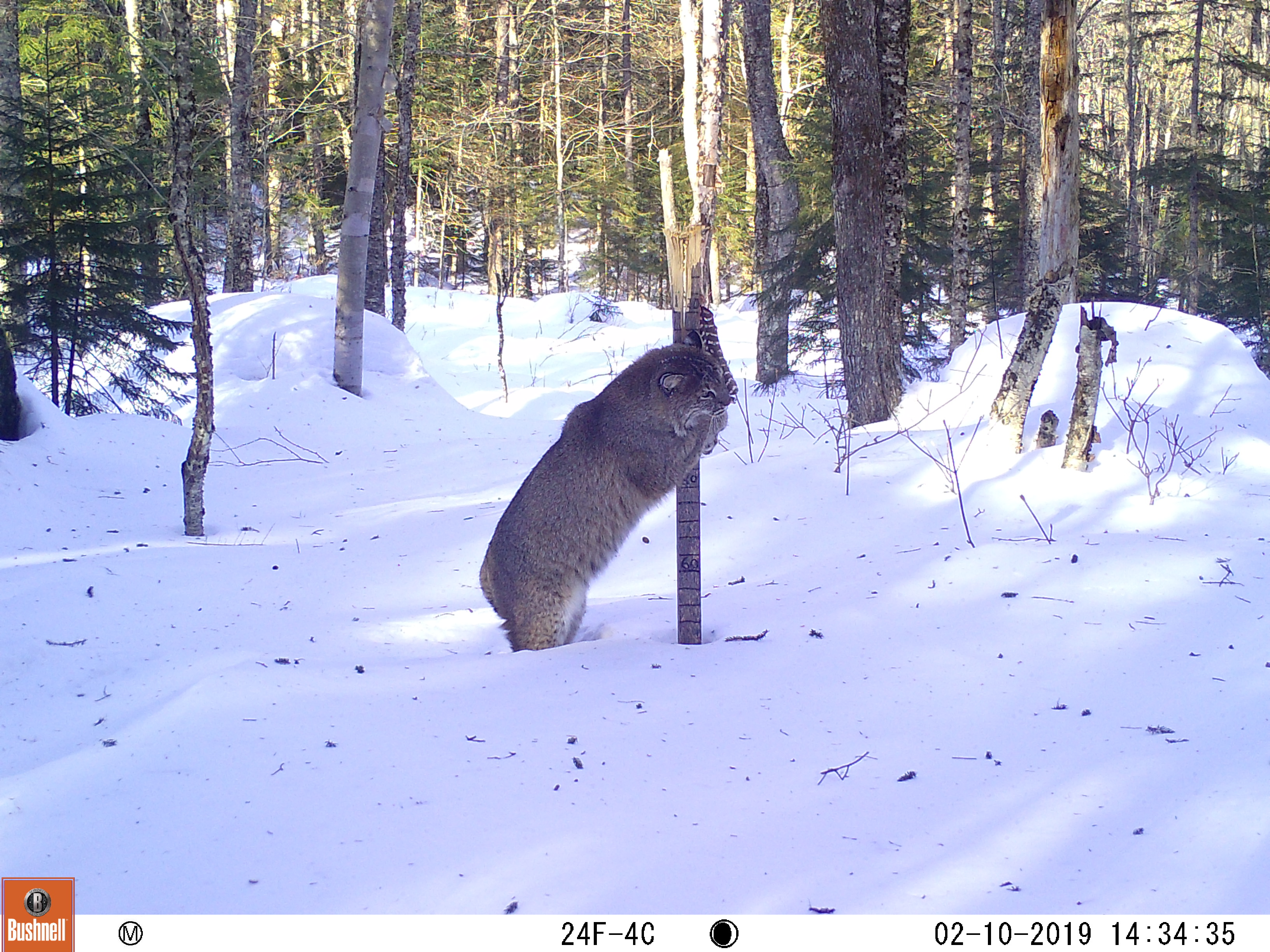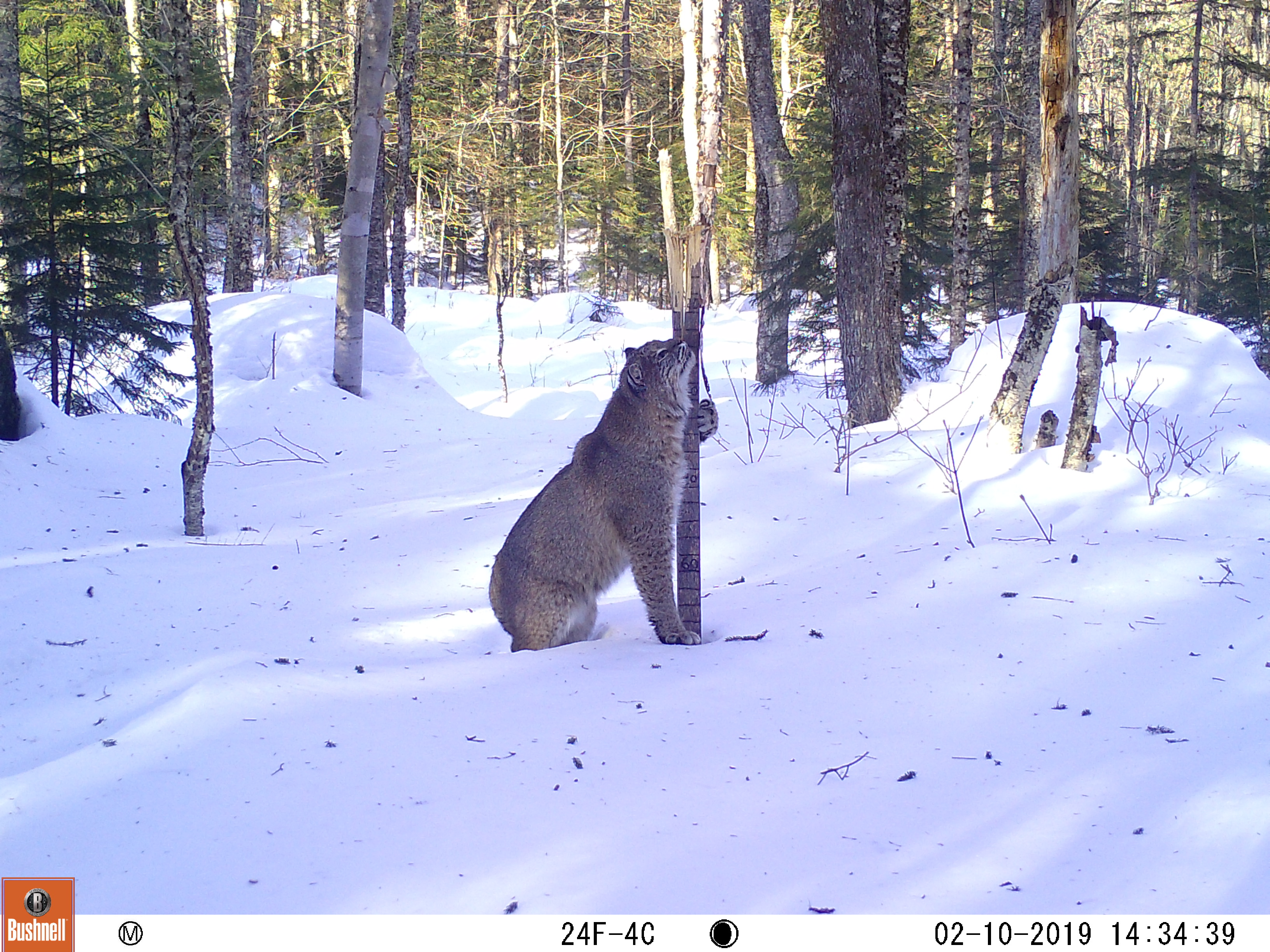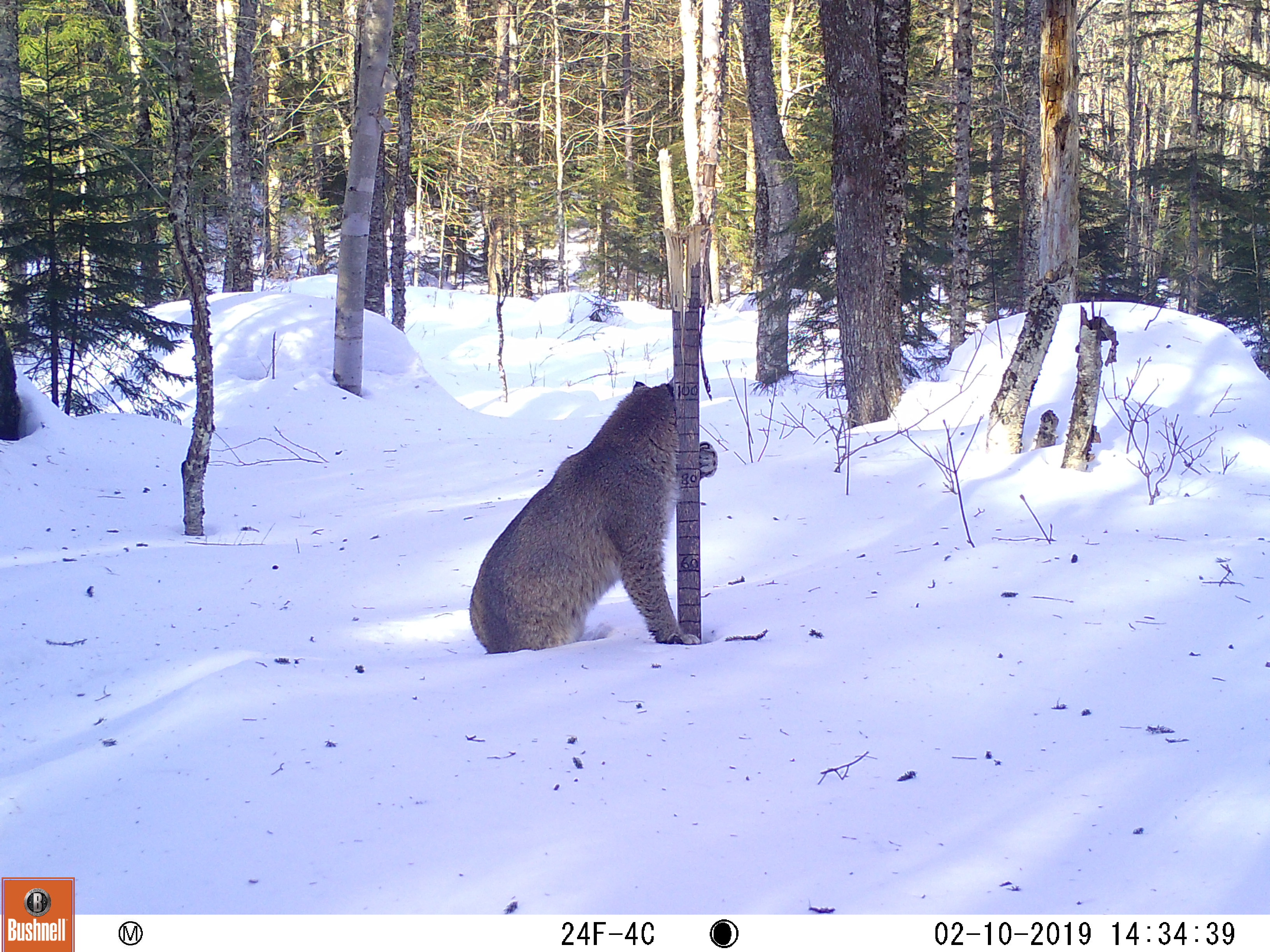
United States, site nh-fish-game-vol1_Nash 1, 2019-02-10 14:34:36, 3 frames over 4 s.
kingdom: Animalia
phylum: Chordata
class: Mammalia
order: Carnivora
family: Felidae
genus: Lynx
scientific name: Lynx rufus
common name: bobcat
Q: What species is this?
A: Bobcat (Lynx rufus).